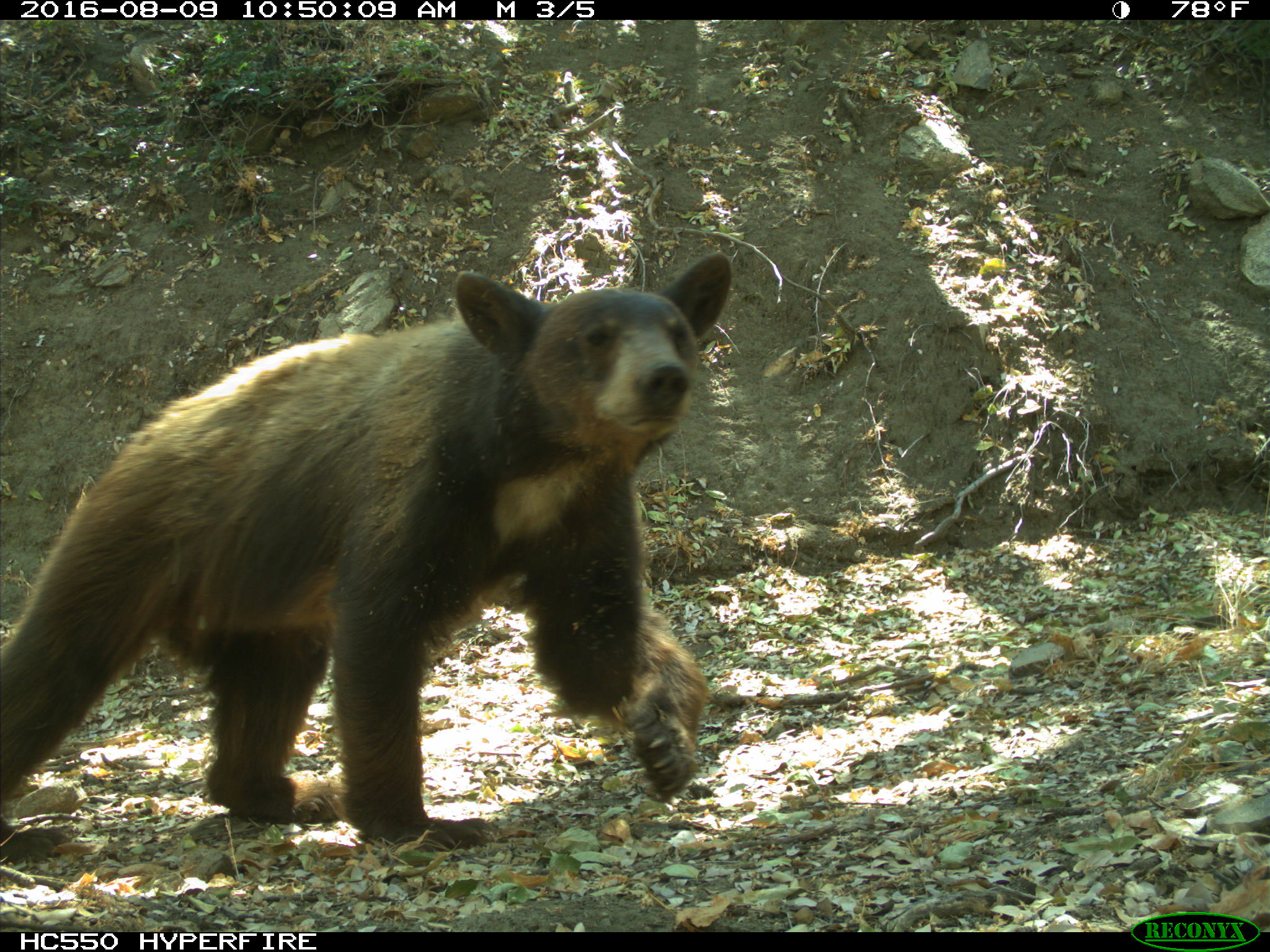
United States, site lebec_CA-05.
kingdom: Animalia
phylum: Chordata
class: Mammalia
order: Carnivora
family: Ursidae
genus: Ursus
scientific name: Ursus americanus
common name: american black bear